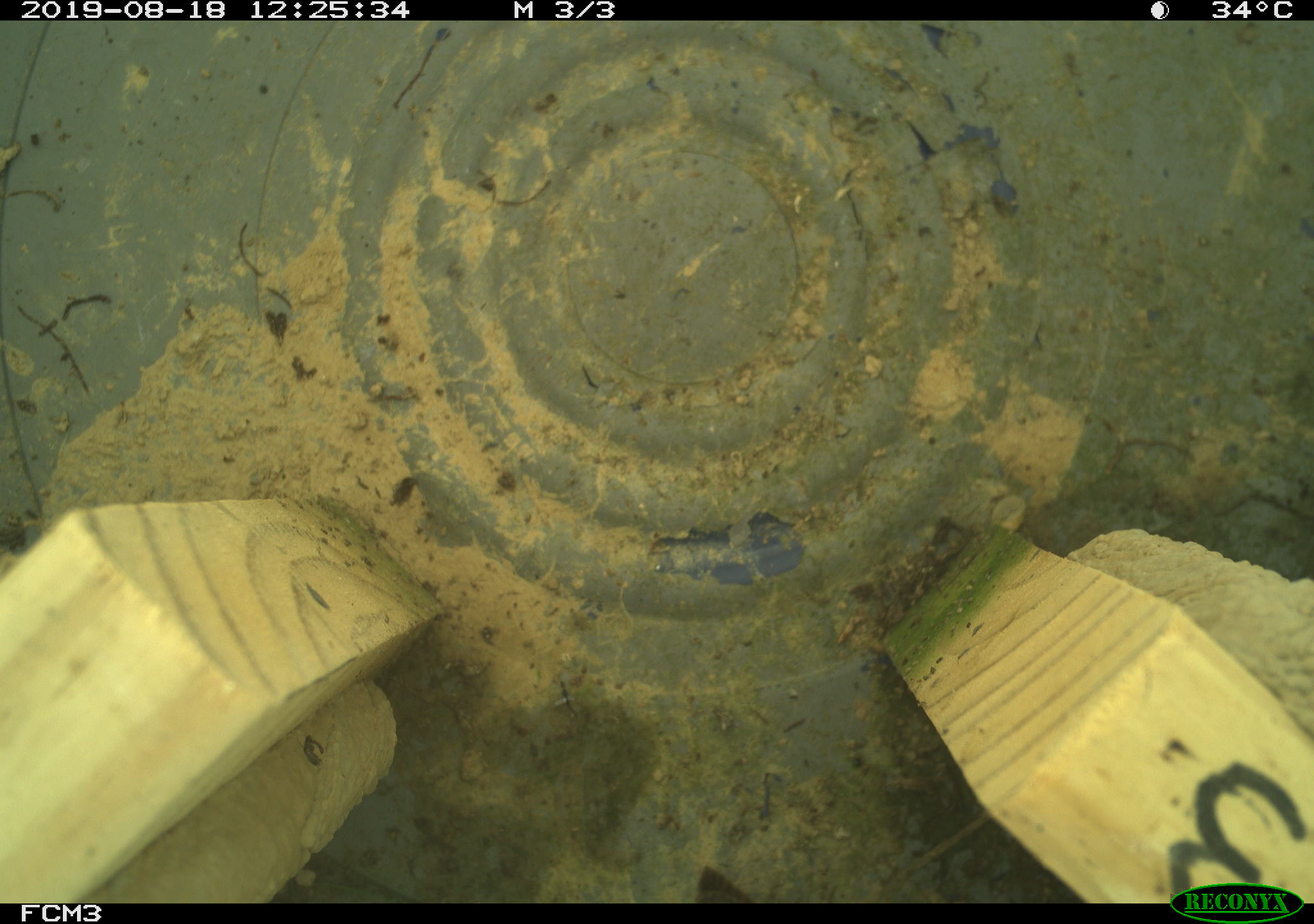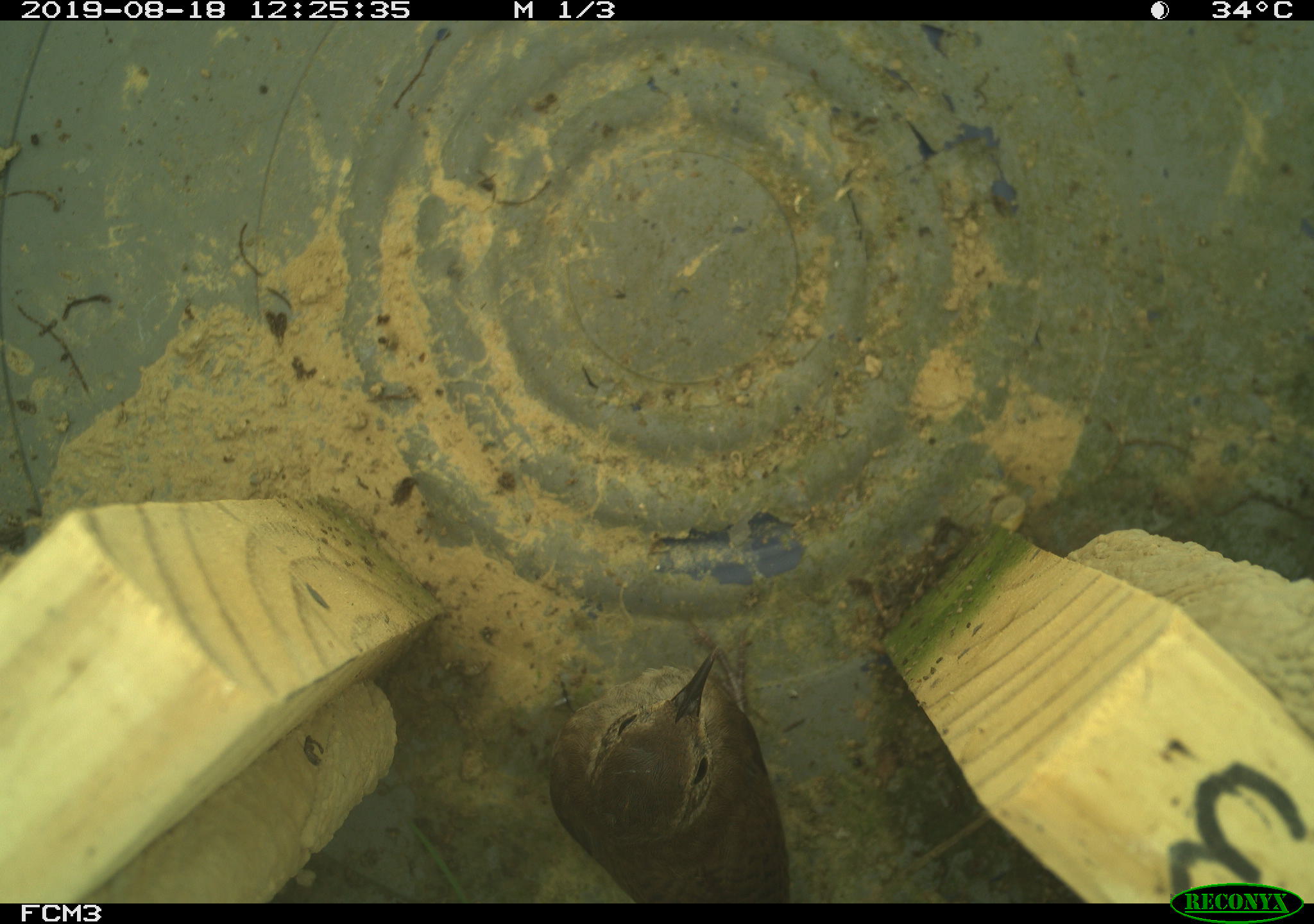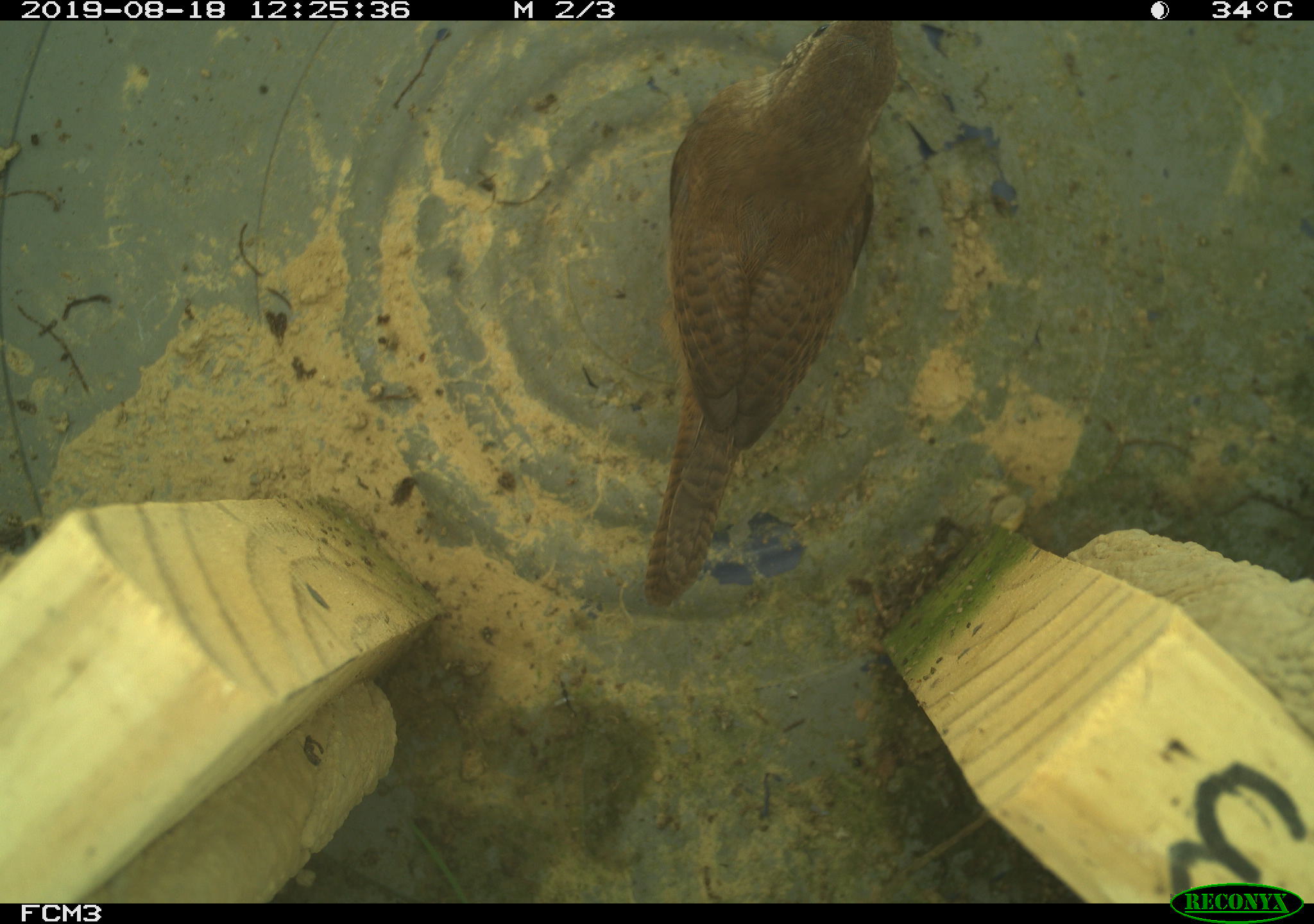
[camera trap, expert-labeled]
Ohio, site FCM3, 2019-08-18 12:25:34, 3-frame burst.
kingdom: Animalia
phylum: Chordata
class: Aves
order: Passeriformes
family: Troglodytidae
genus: Troglodytes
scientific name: Troglodytes aedon aedon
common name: northern house wren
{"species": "northern house wren (Troglodytes aedon aedon)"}